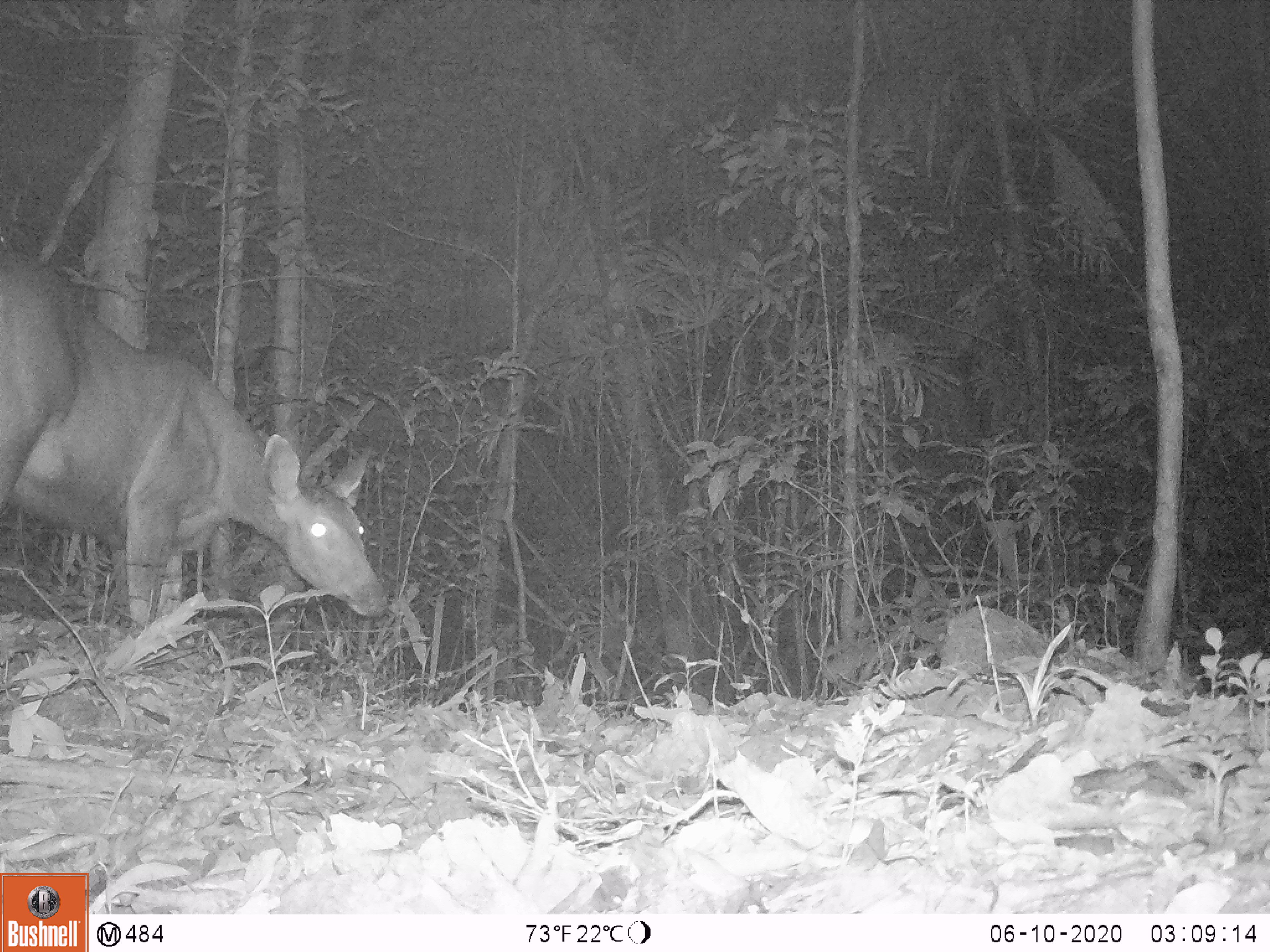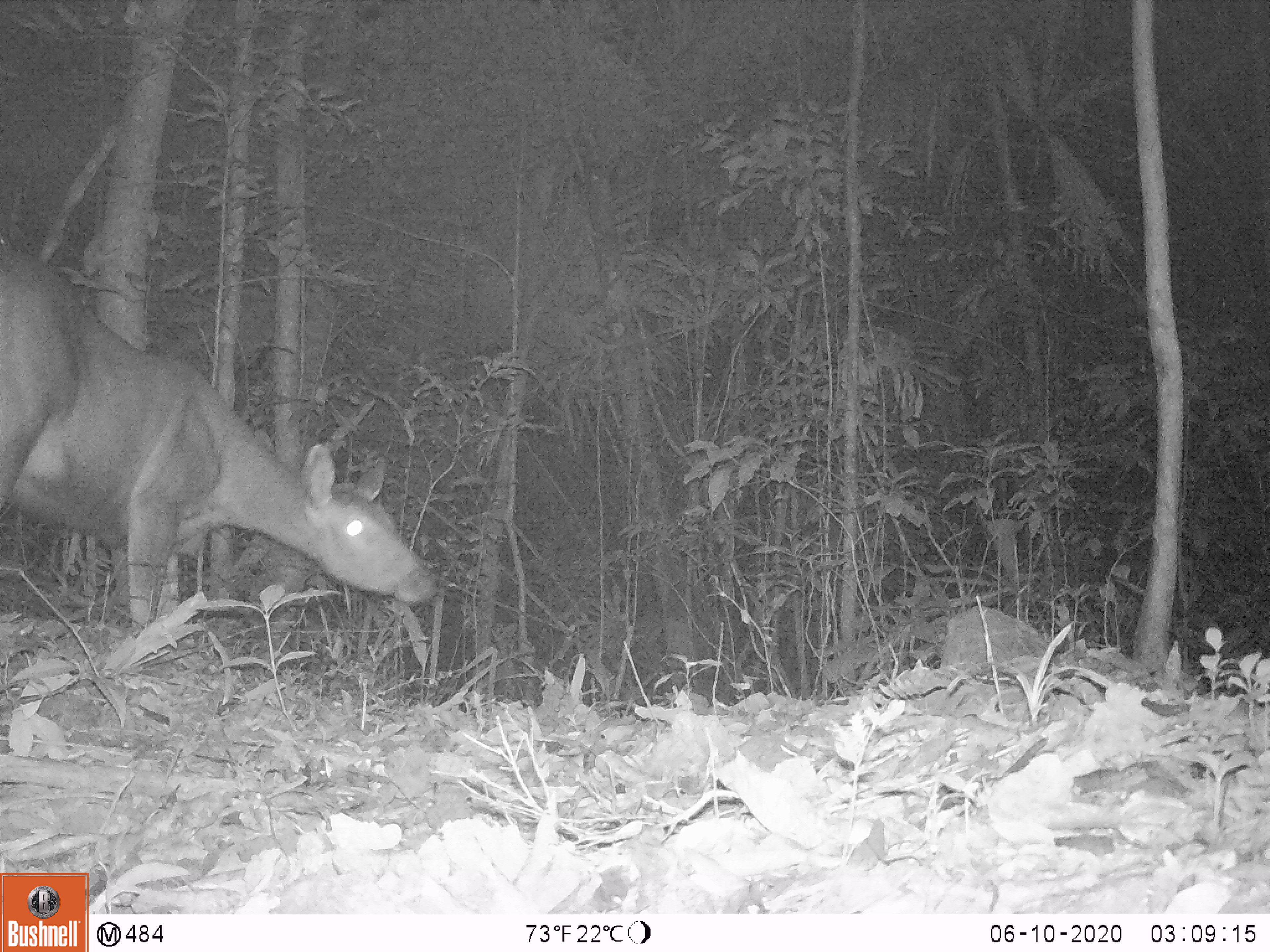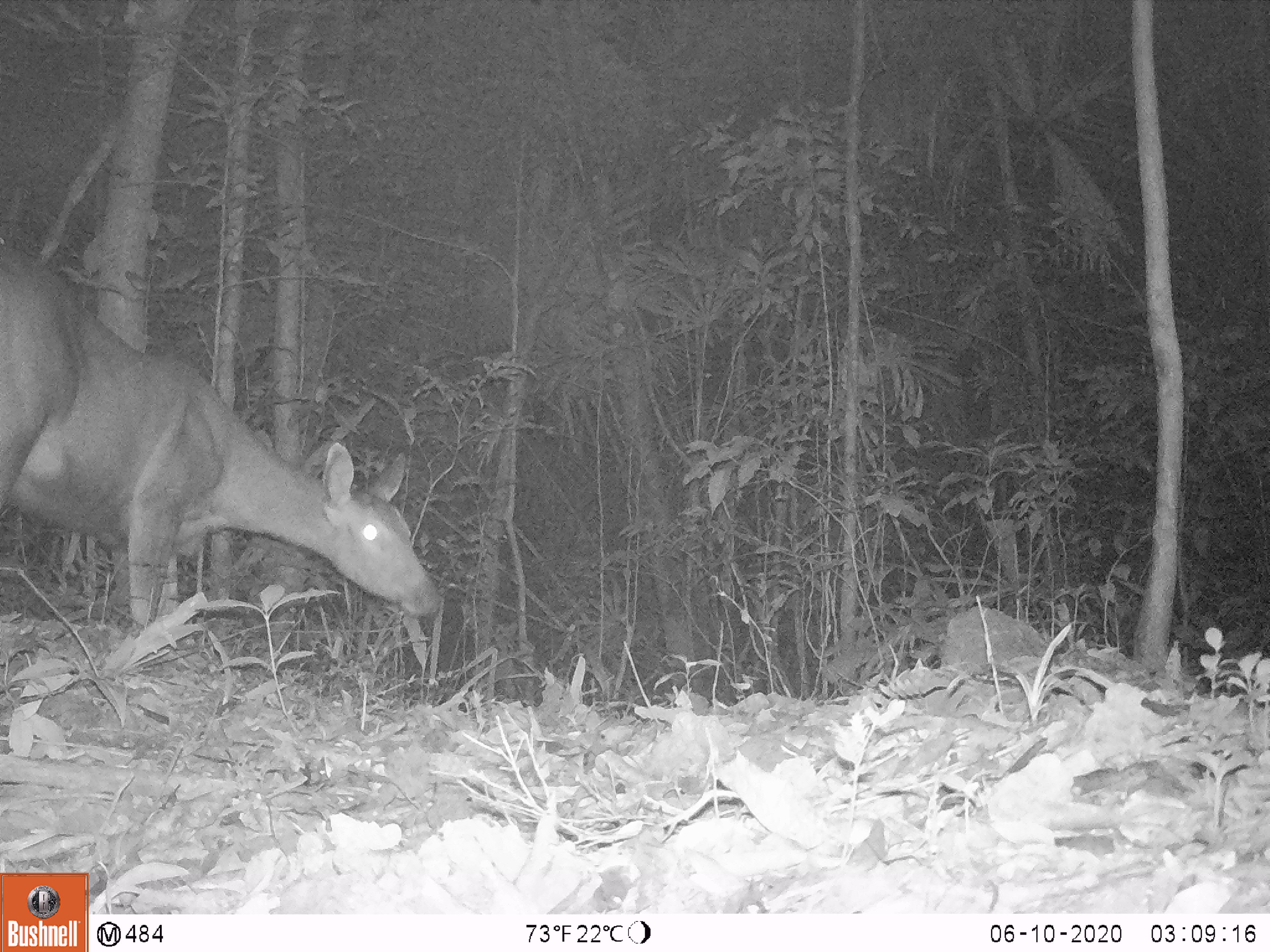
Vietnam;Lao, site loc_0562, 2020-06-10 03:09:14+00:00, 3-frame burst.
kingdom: Animalia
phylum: Chordata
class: Mammalia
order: Artiodactyla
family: Cervidae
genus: Rusa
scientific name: Rusa unicolor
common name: sambar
Sambar (Rusa unicolor). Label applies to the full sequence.